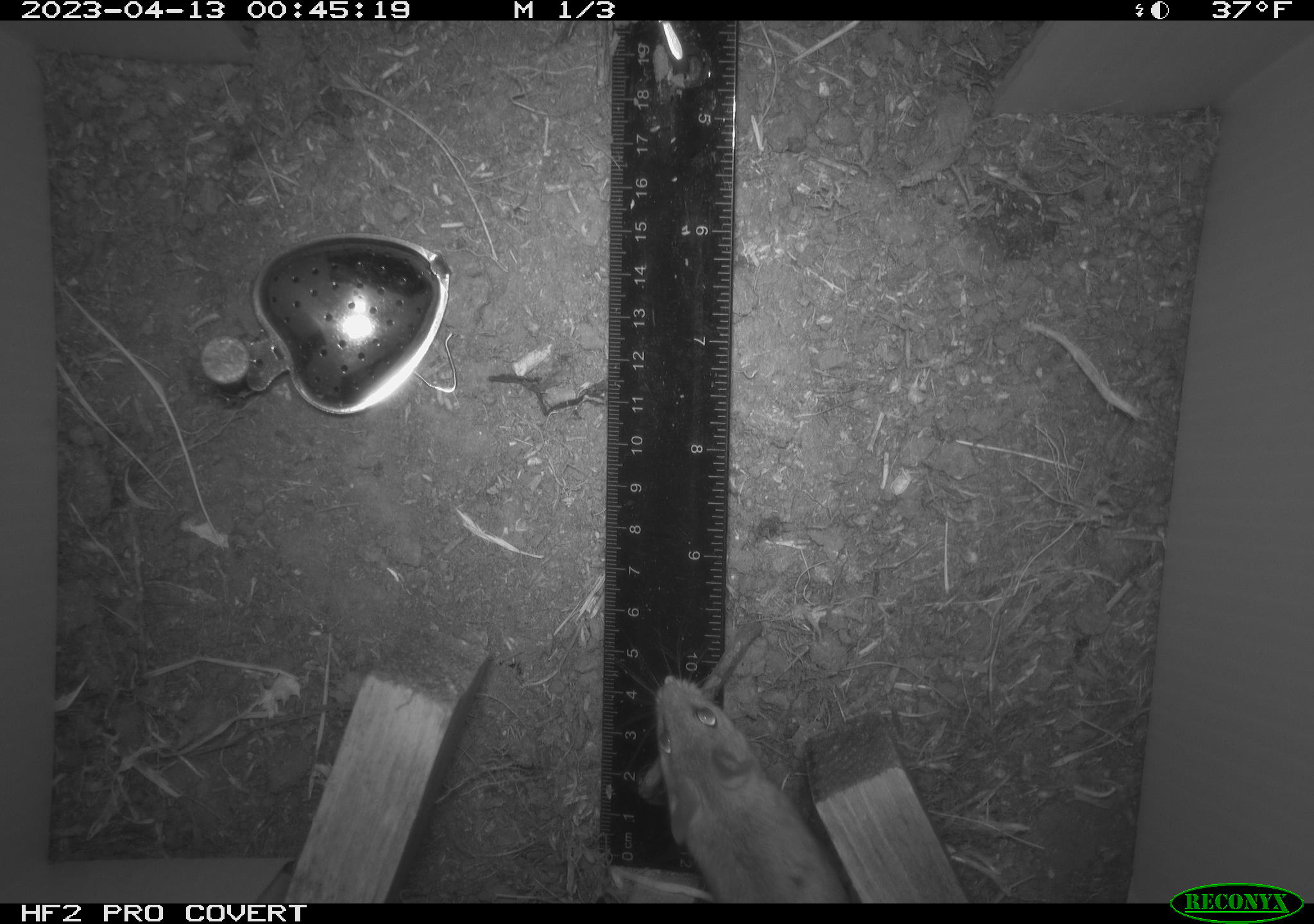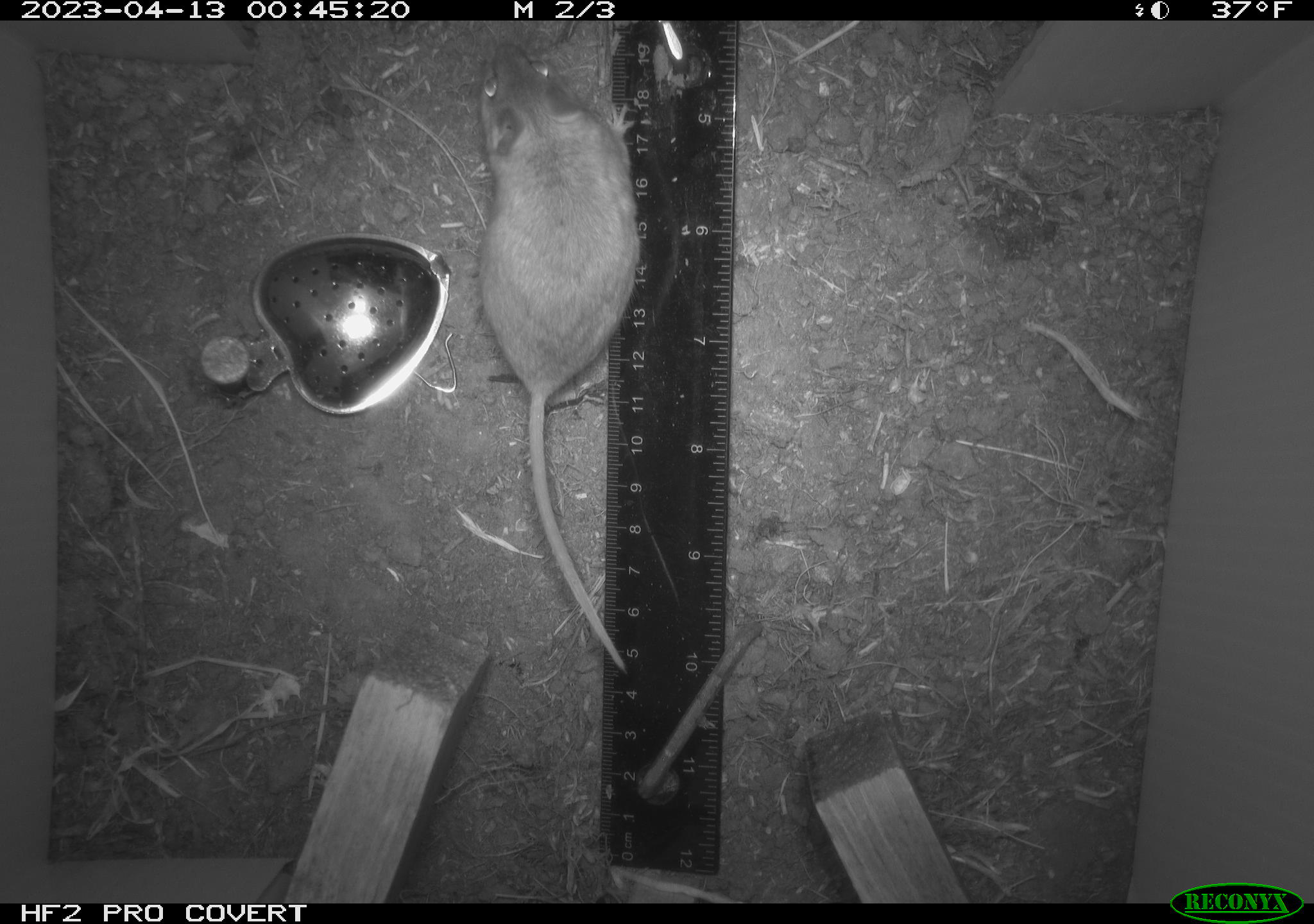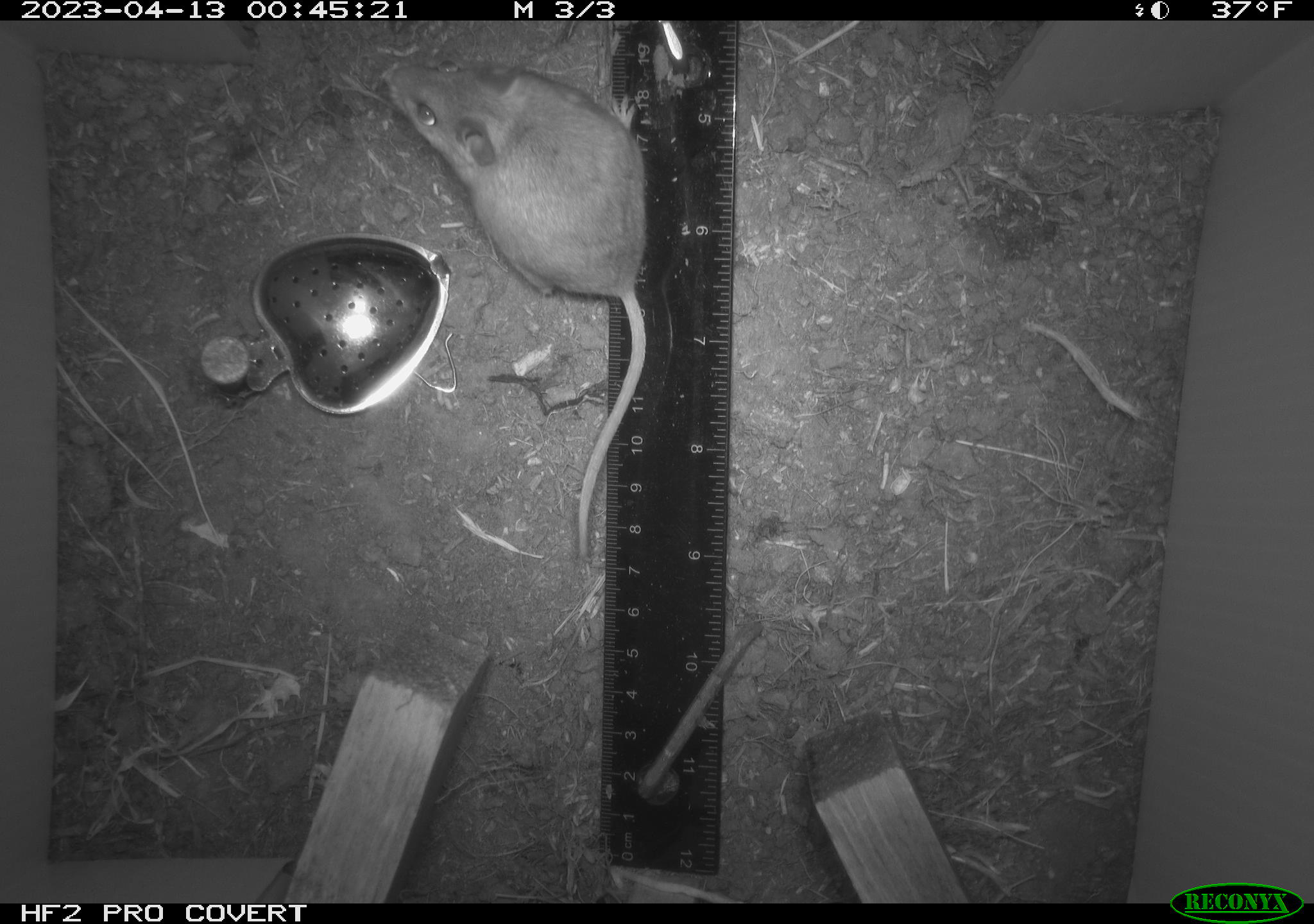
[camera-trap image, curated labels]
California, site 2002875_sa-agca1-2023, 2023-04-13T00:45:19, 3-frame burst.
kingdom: Animalia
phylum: Chordata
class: Mammalia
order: Rodentia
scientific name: Rodentia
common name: mouse species